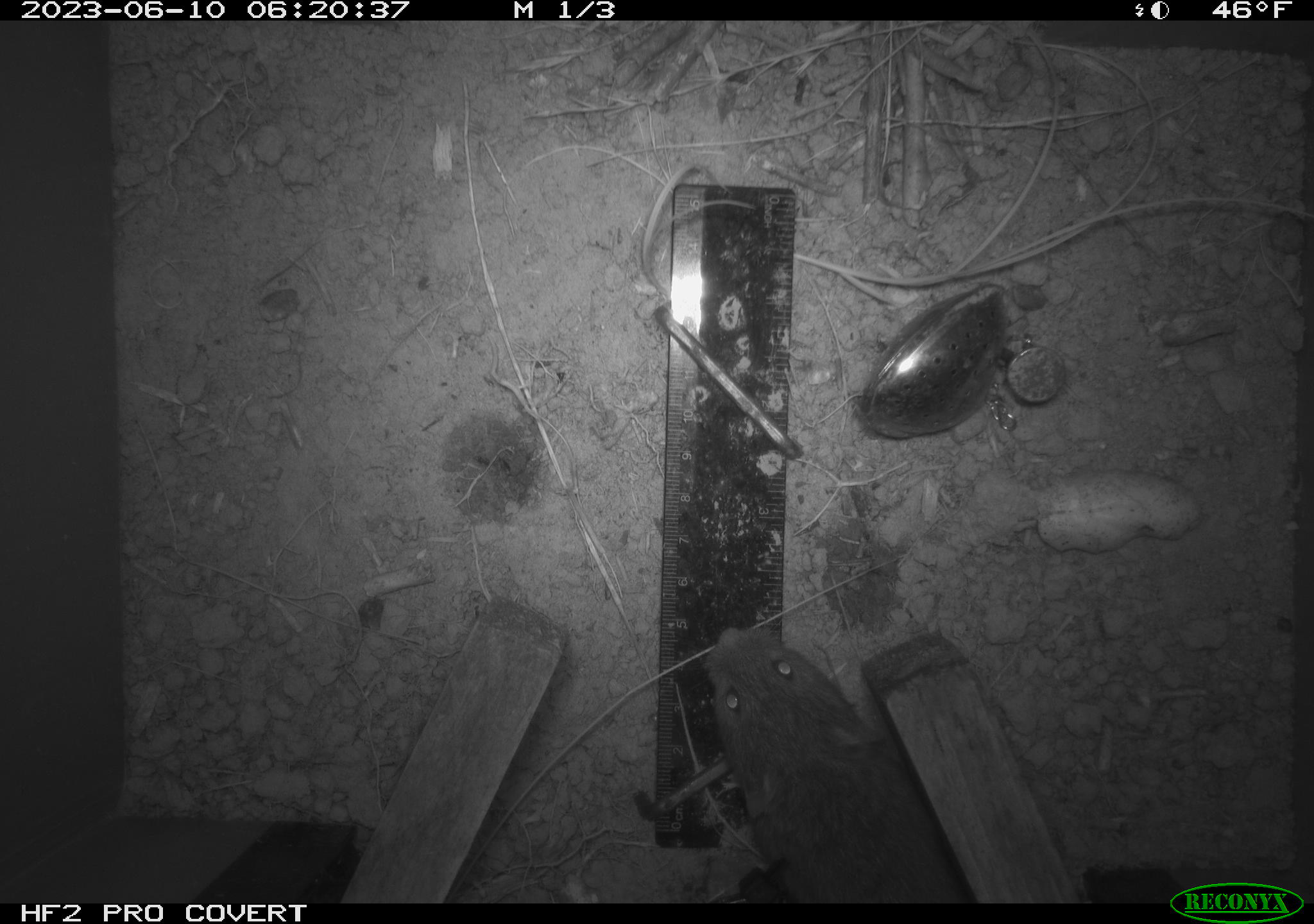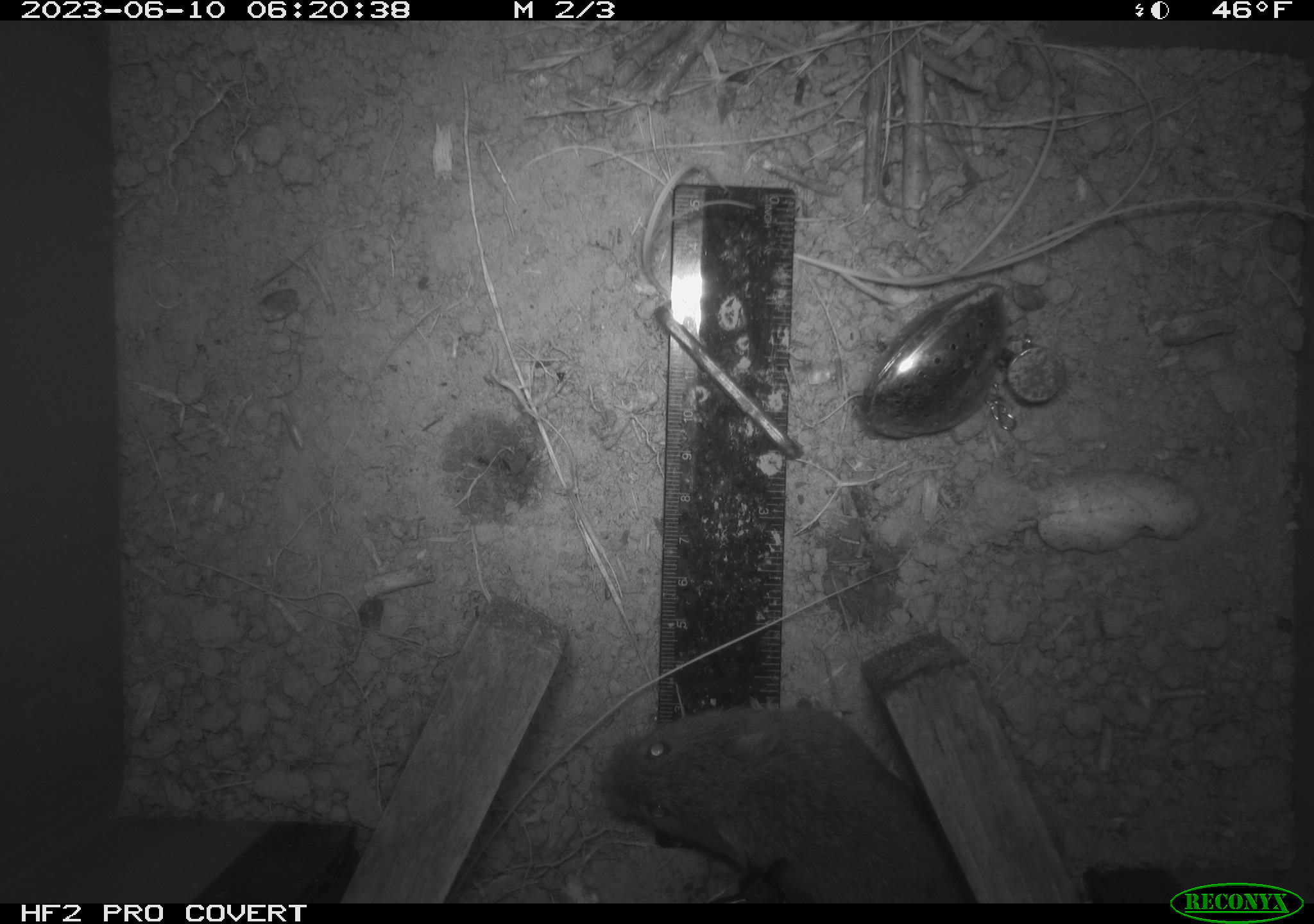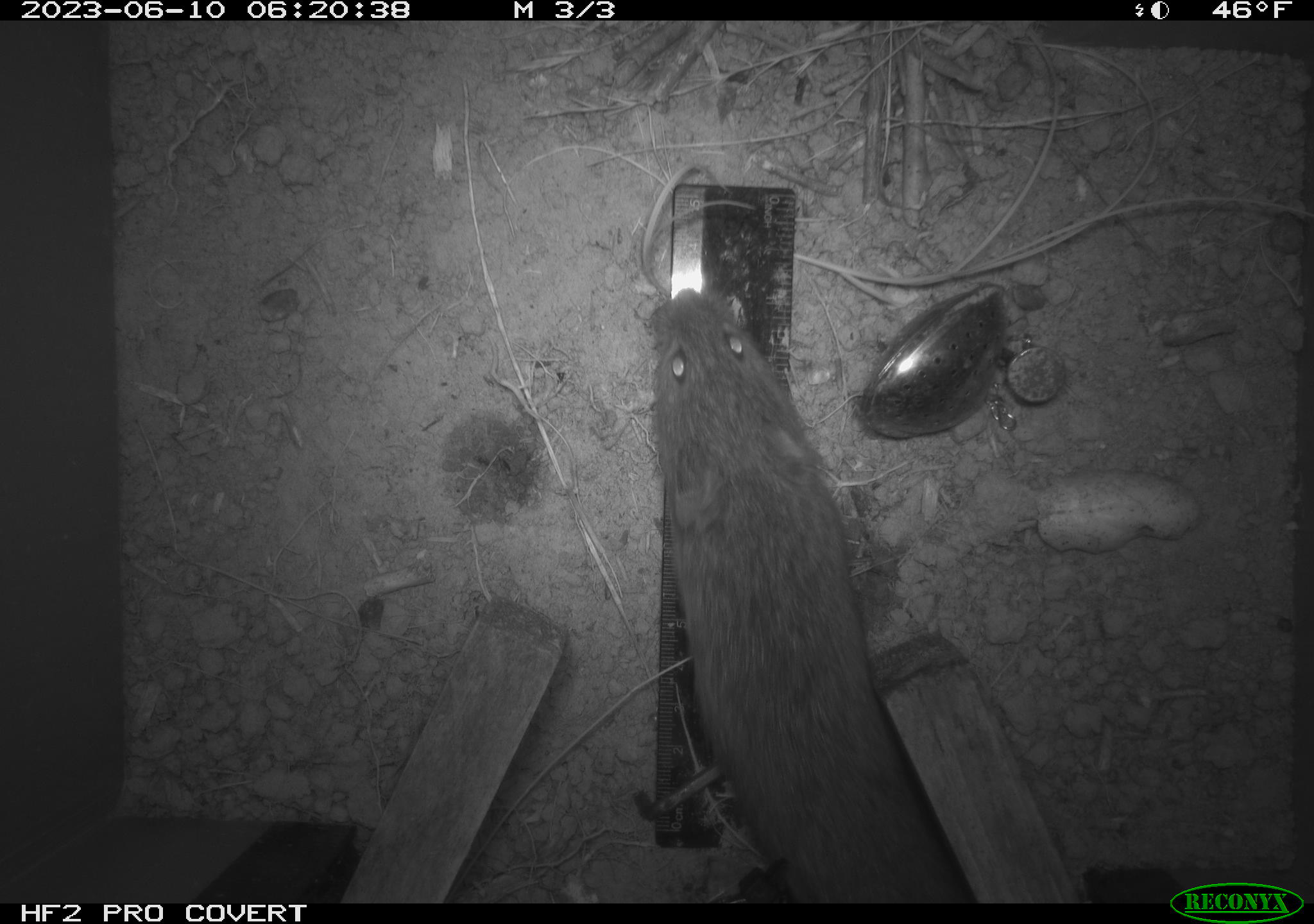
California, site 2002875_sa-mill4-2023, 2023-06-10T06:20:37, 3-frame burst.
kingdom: Animalia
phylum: Chordata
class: Mammalia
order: Rodentia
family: Cricetidae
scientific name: Arvicolinae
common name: voles, lemmings, and muskrats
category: arvicolinae subfamily